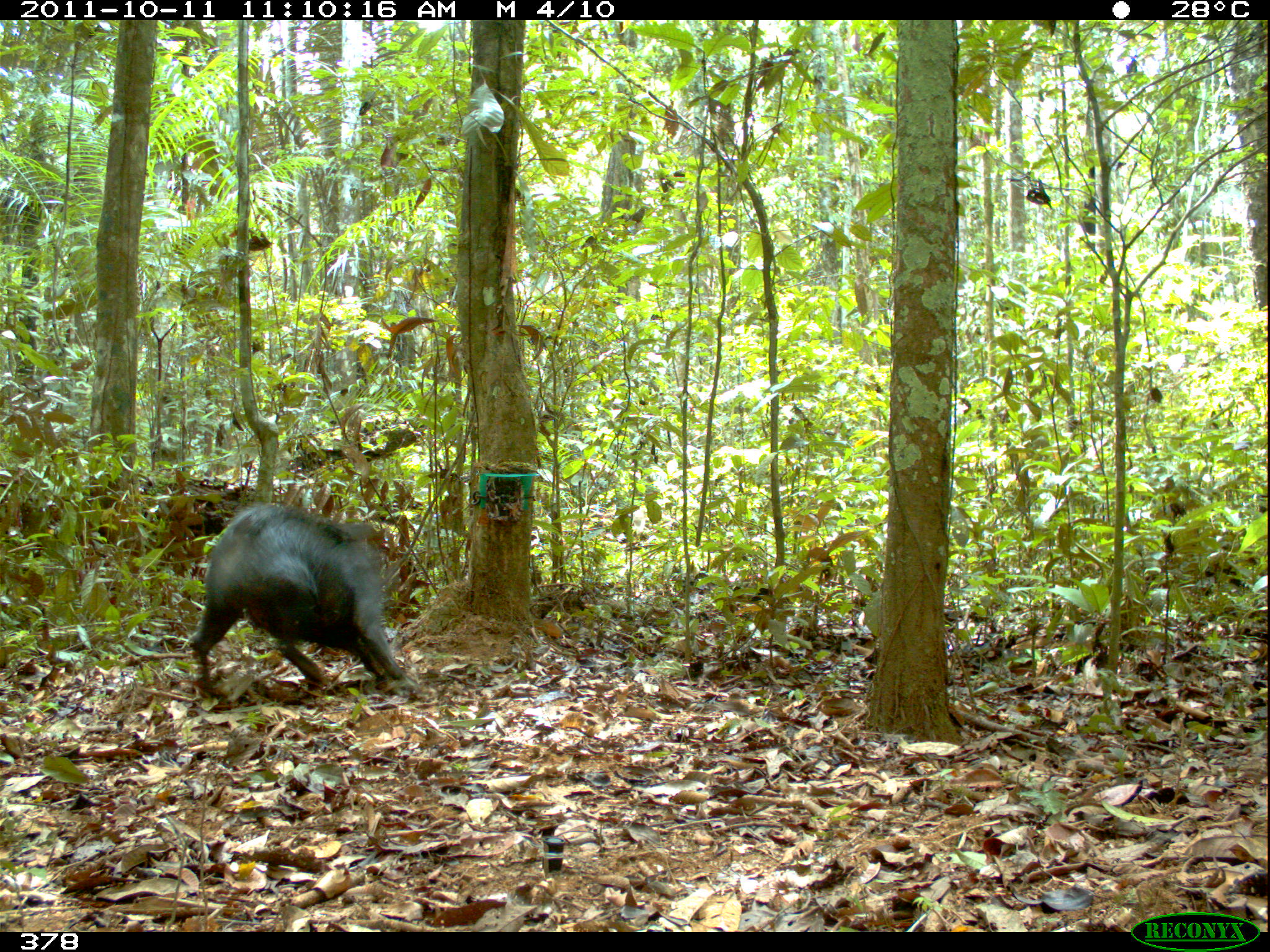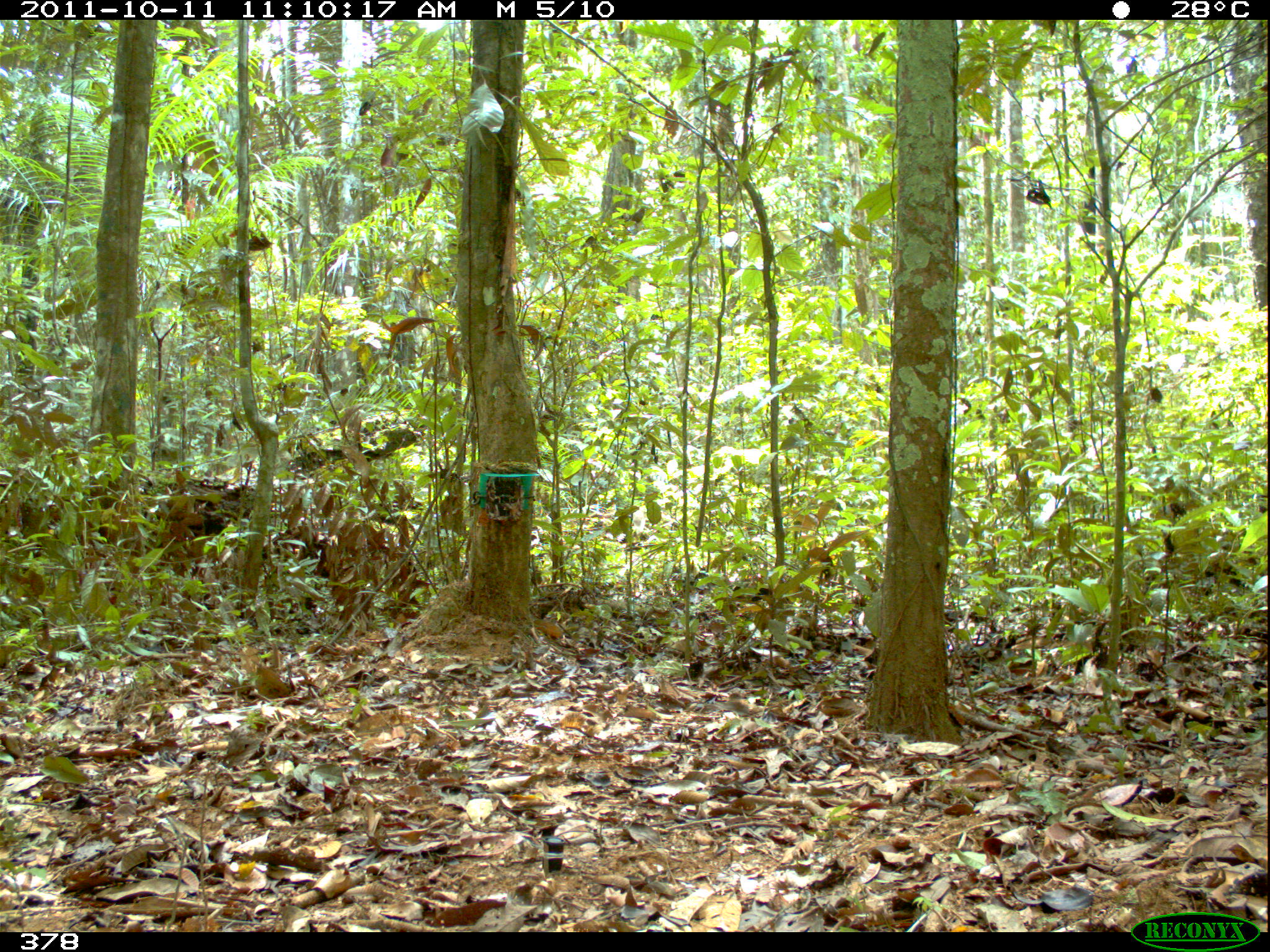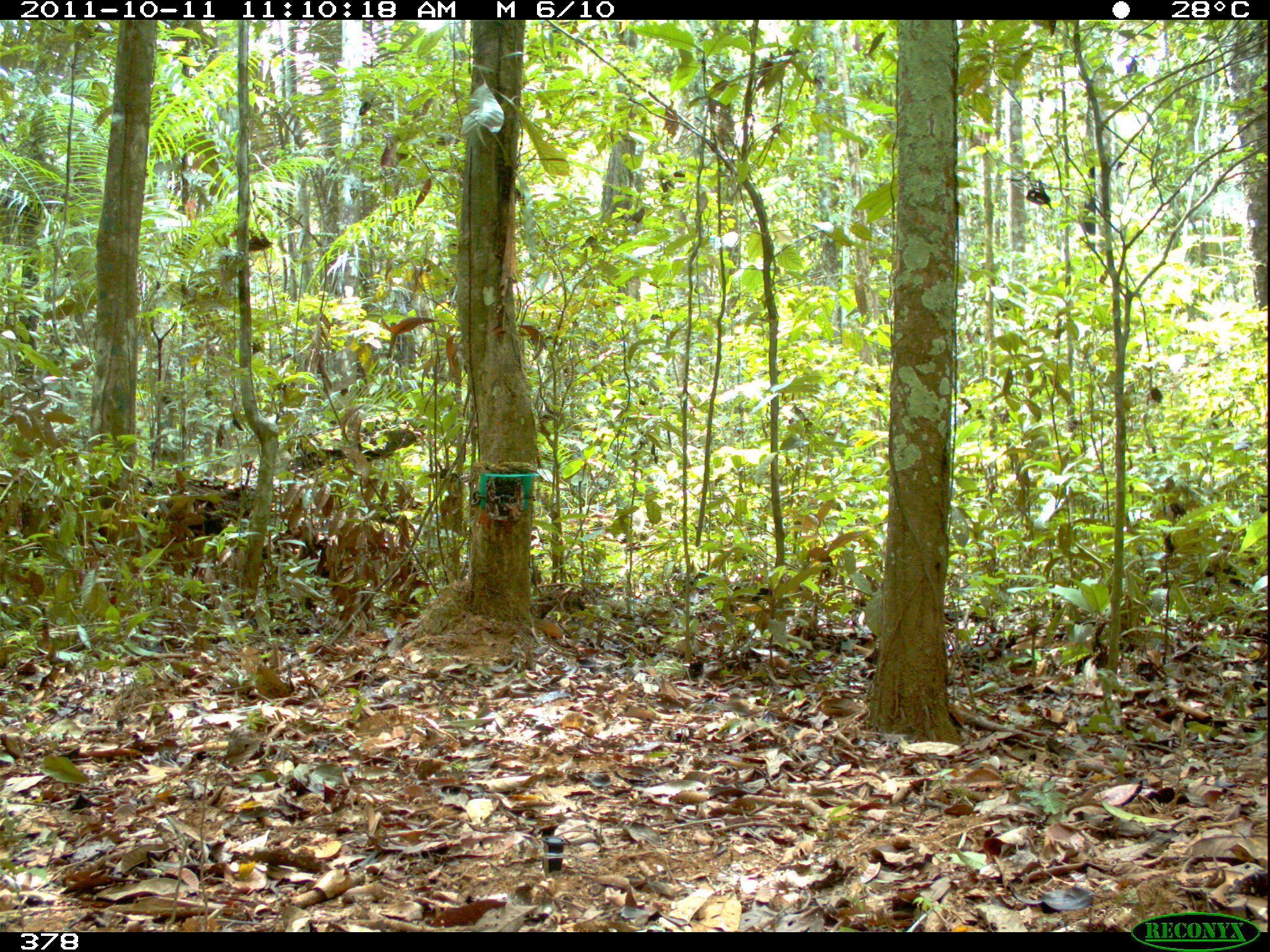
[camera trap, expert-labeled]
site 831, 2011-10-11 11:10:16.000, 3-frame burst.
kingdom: Animalia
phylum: Chordata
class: Mammalia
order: Artiodactyla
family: Tayassuidae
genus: Tayassu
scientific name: Tayassu pecari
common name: white-lipped peccary